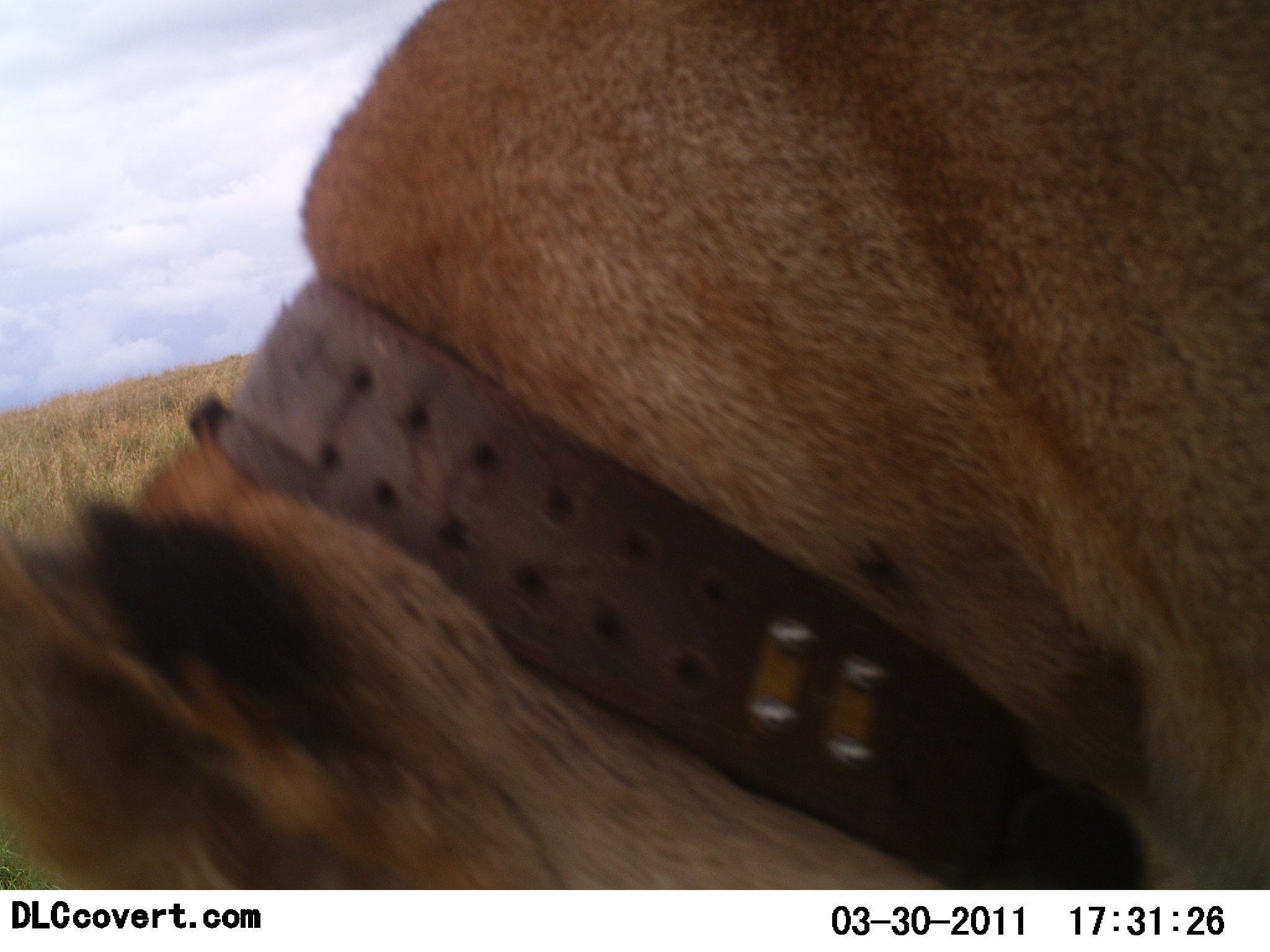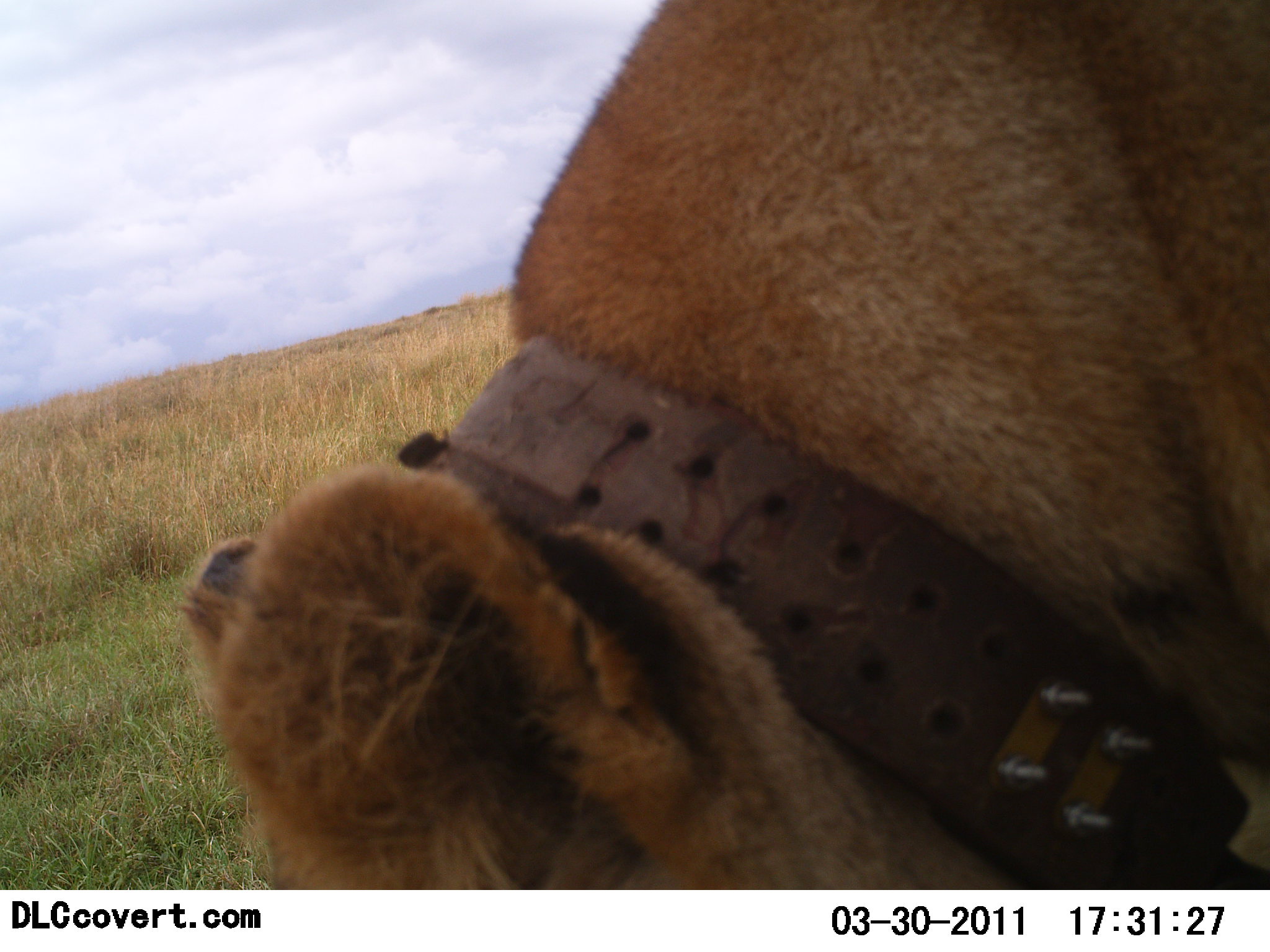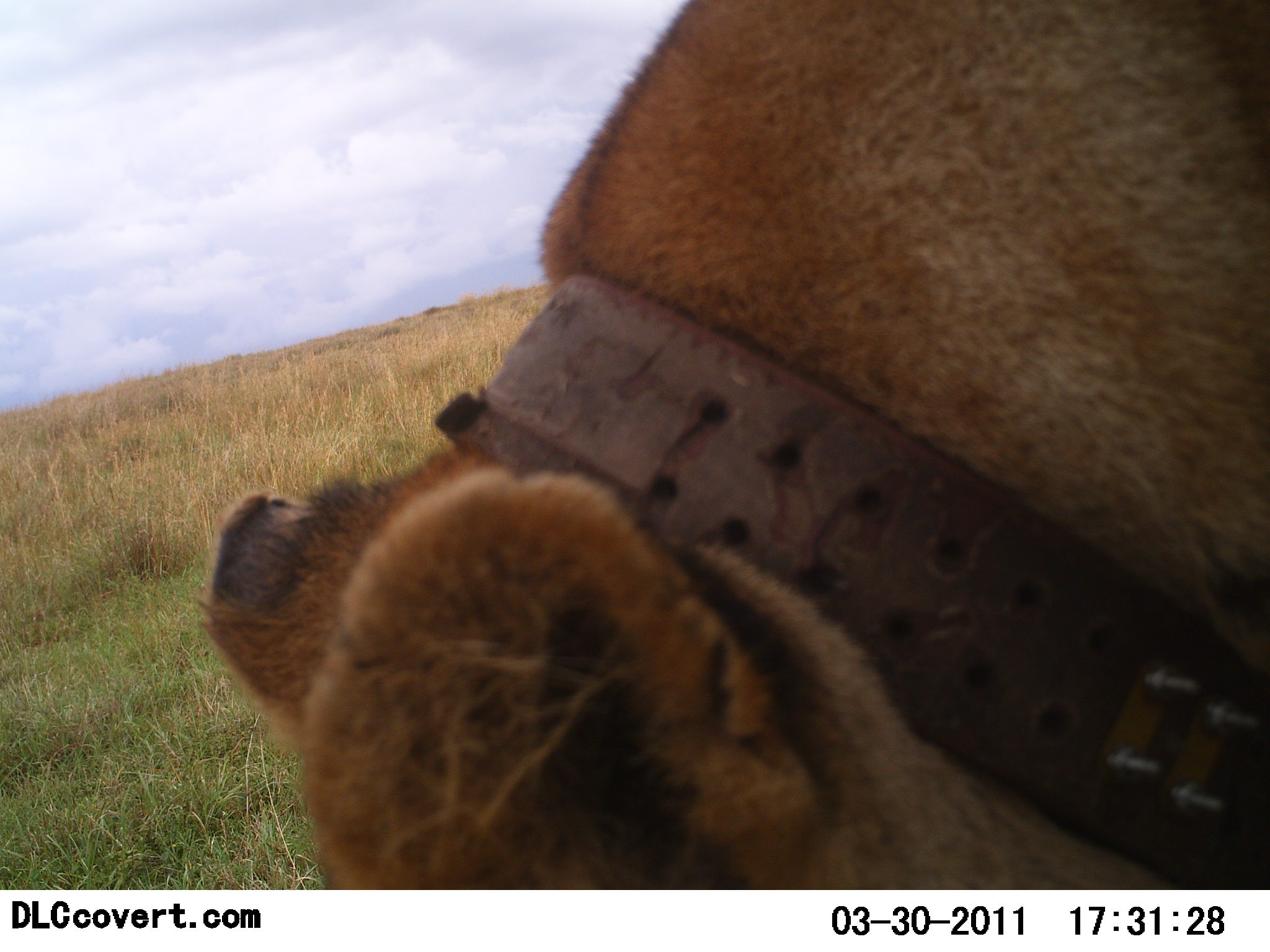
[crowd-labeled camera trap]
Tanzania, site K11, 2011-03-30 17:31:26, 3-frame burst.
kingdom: Animalia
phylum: Chordata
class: Mammalia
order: Carnivora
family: Felidae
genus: Panthera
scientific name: Panthera leo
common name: lion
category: lionfemale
Lionfemale (lion) (Panthera leo), count 1. Behavior (volunteer vote fractions): standing 50%, resting 0%, moving 42%, interacting 0%. Young present (vote fraction): 0%. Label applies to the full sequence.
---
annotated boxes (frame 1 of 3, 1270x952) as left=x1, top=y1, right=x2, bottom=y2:
animal: left=0, top=1, right=1269, bottom=888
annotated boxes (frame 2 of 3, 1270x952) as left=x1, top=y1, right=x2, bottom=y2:
animal: left=177, top=0, right=1270, bottom=889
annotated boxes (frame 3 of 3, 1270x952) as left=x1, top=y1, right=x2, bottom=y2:
animal: left=201, top=0, right=1270, bottom=890